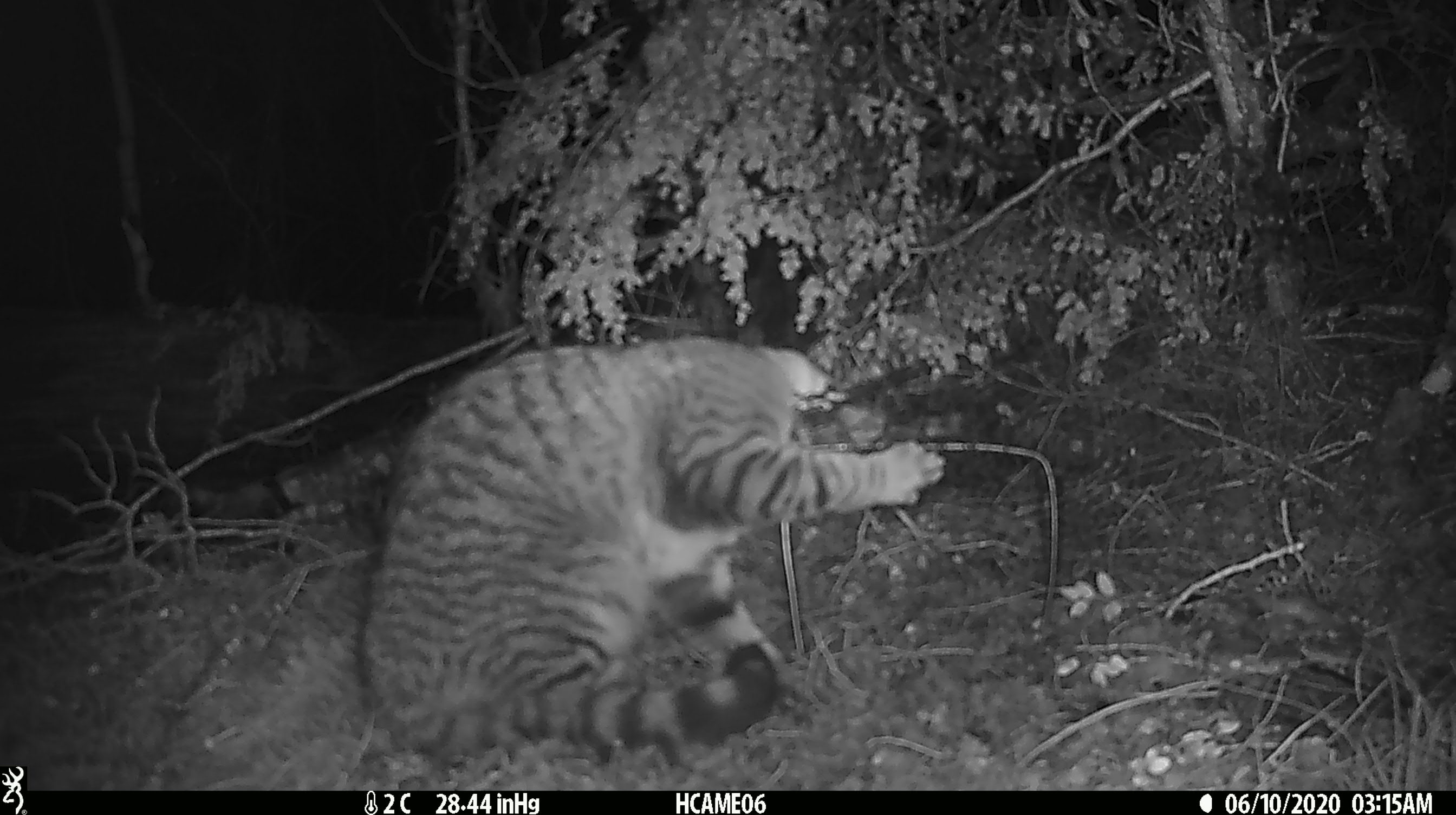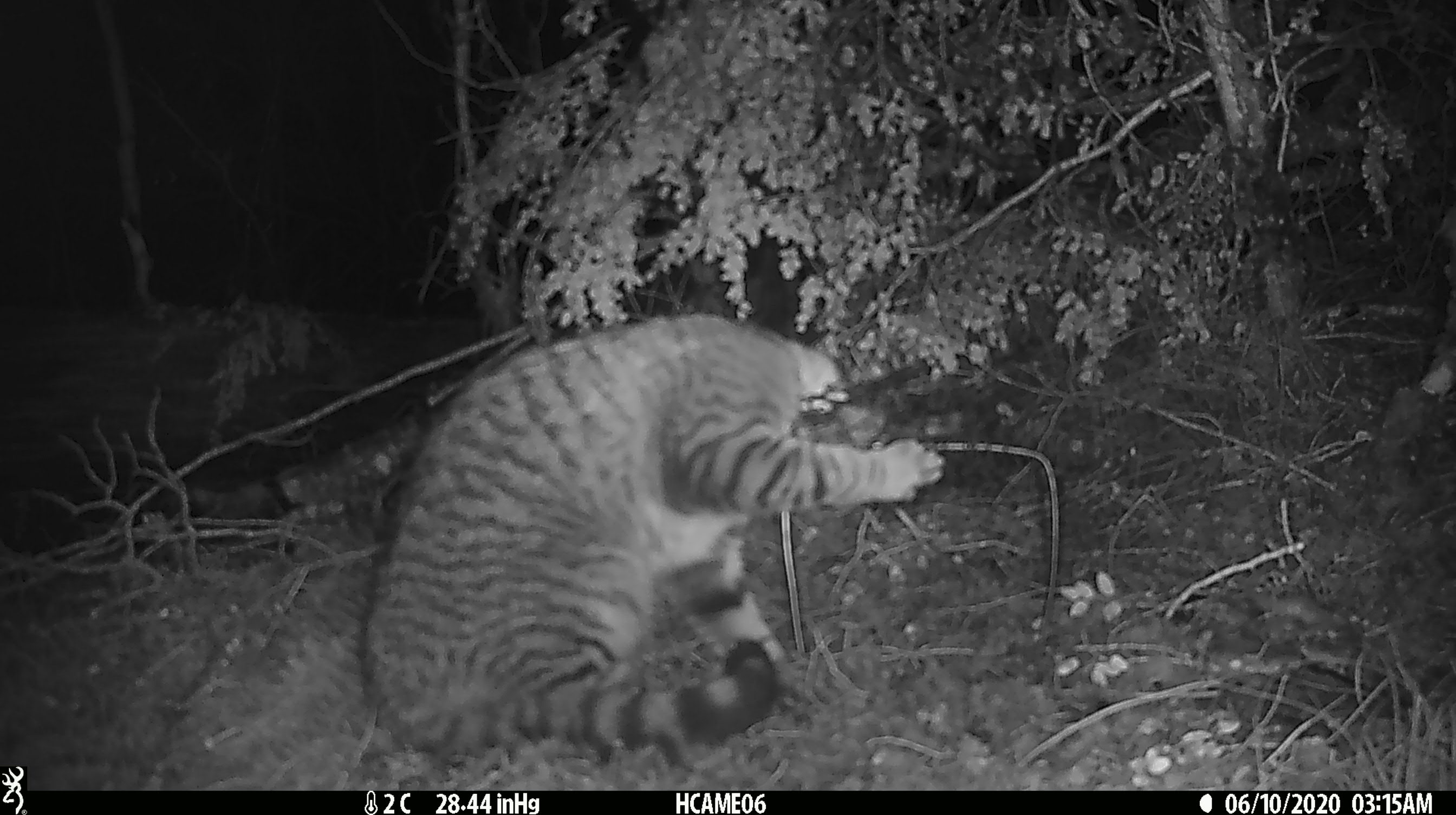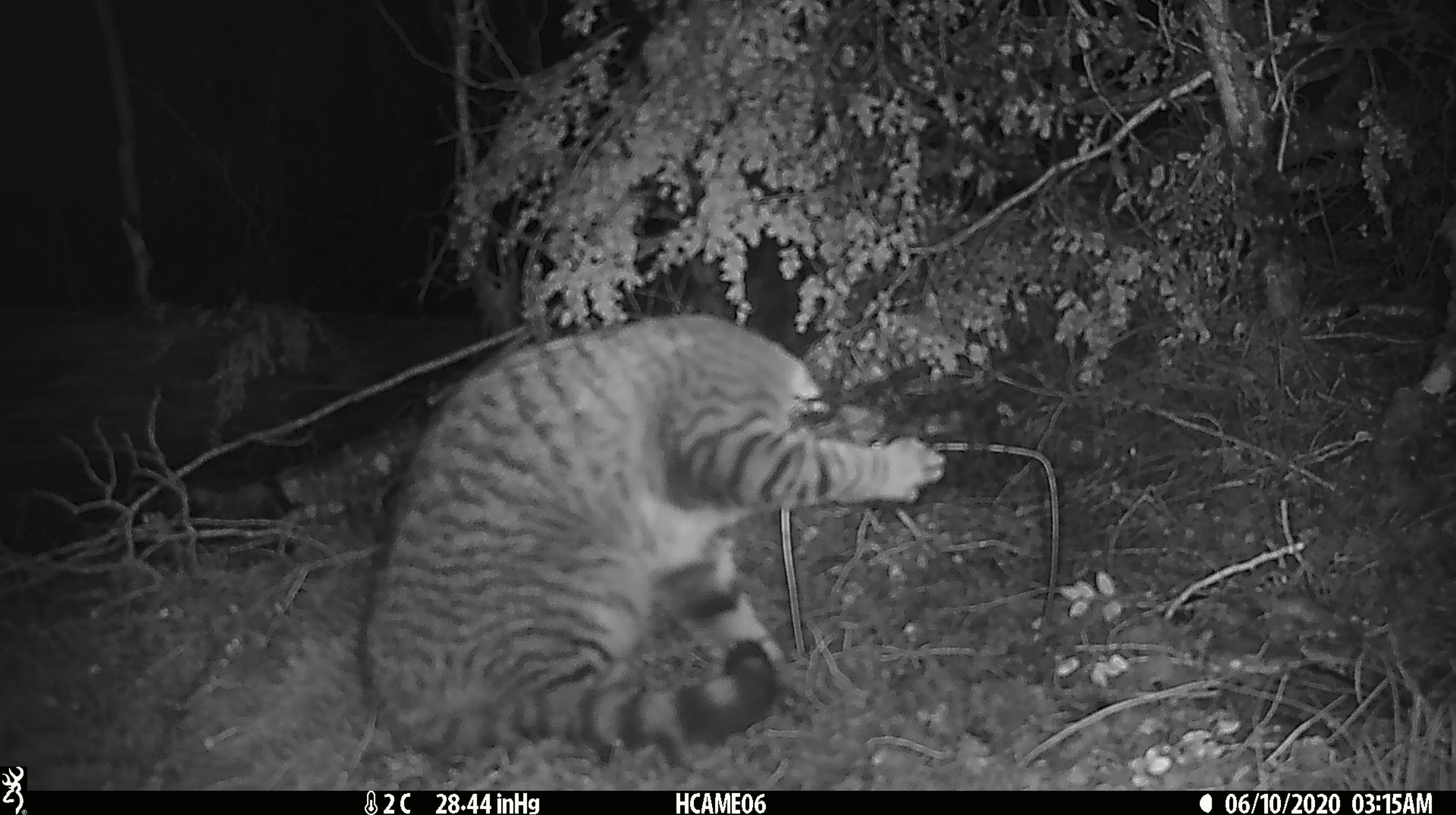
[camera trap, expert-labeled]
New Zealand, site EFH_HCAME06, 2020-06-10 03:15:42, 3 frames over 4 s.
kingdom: Animalia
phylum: Chordata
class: Mammalia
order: Carnivora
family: Felidae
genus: Felis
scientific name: Felis catus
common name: domestic cat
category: cat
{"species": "cat (domestic cat) (Felis catus)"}